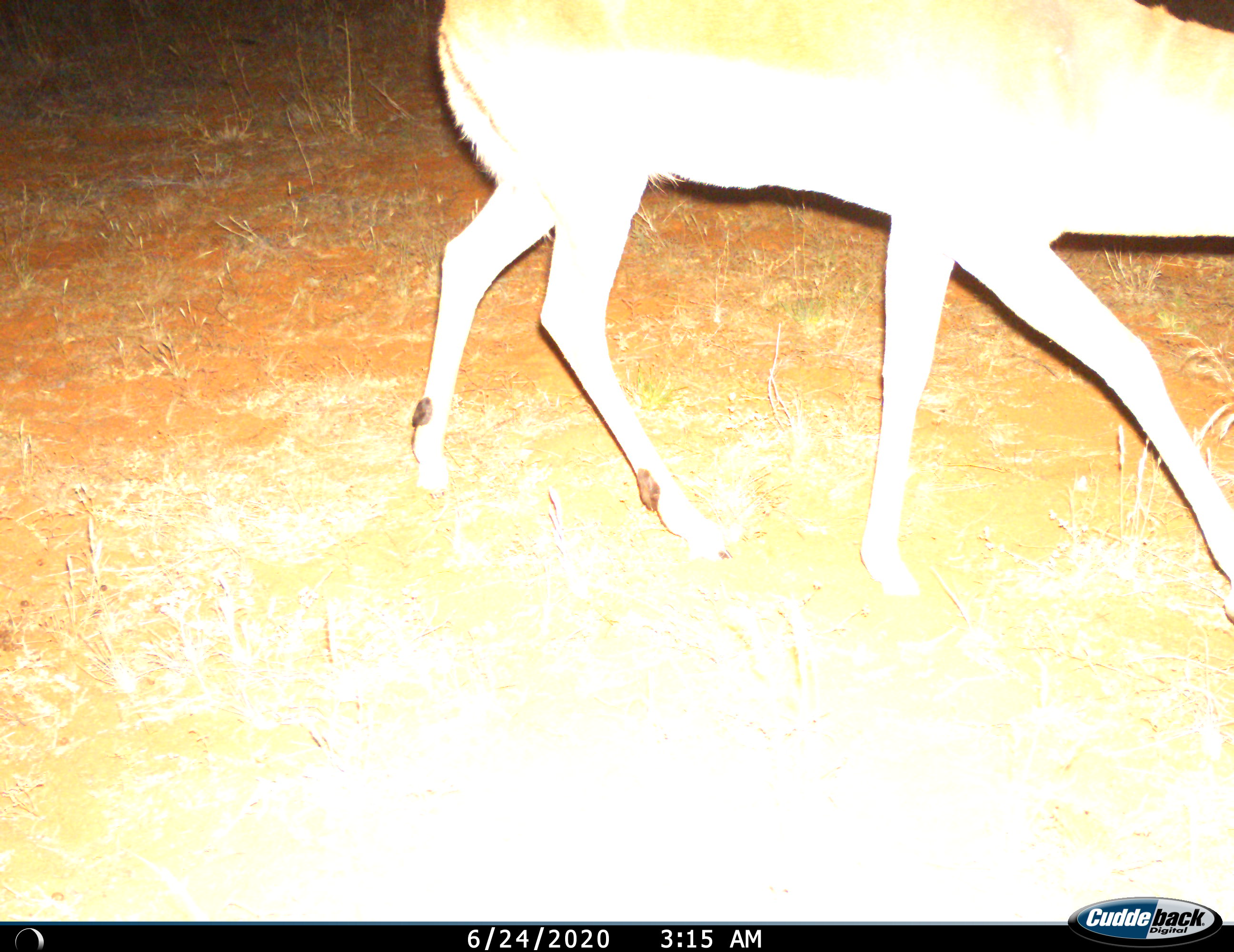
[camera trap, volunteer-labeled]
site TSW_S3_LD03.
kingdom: Animalia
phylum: Chordata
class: Mammalia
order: Artiodactyla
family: Bovidae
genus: Aepyceros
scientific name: Aepyceros melampus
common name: impala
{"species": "impala (Aepyceros melampus)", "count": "1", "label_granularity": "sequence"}